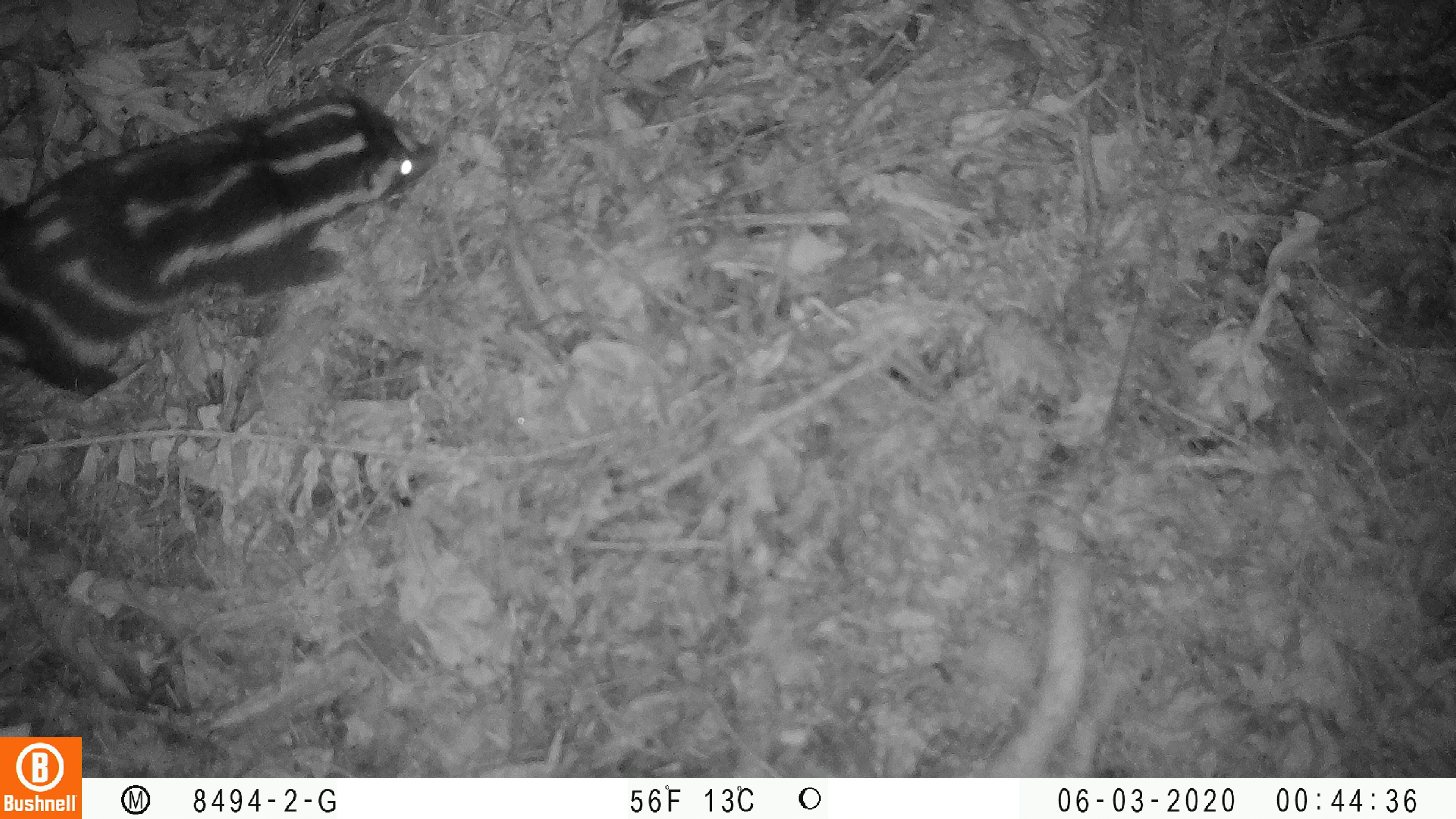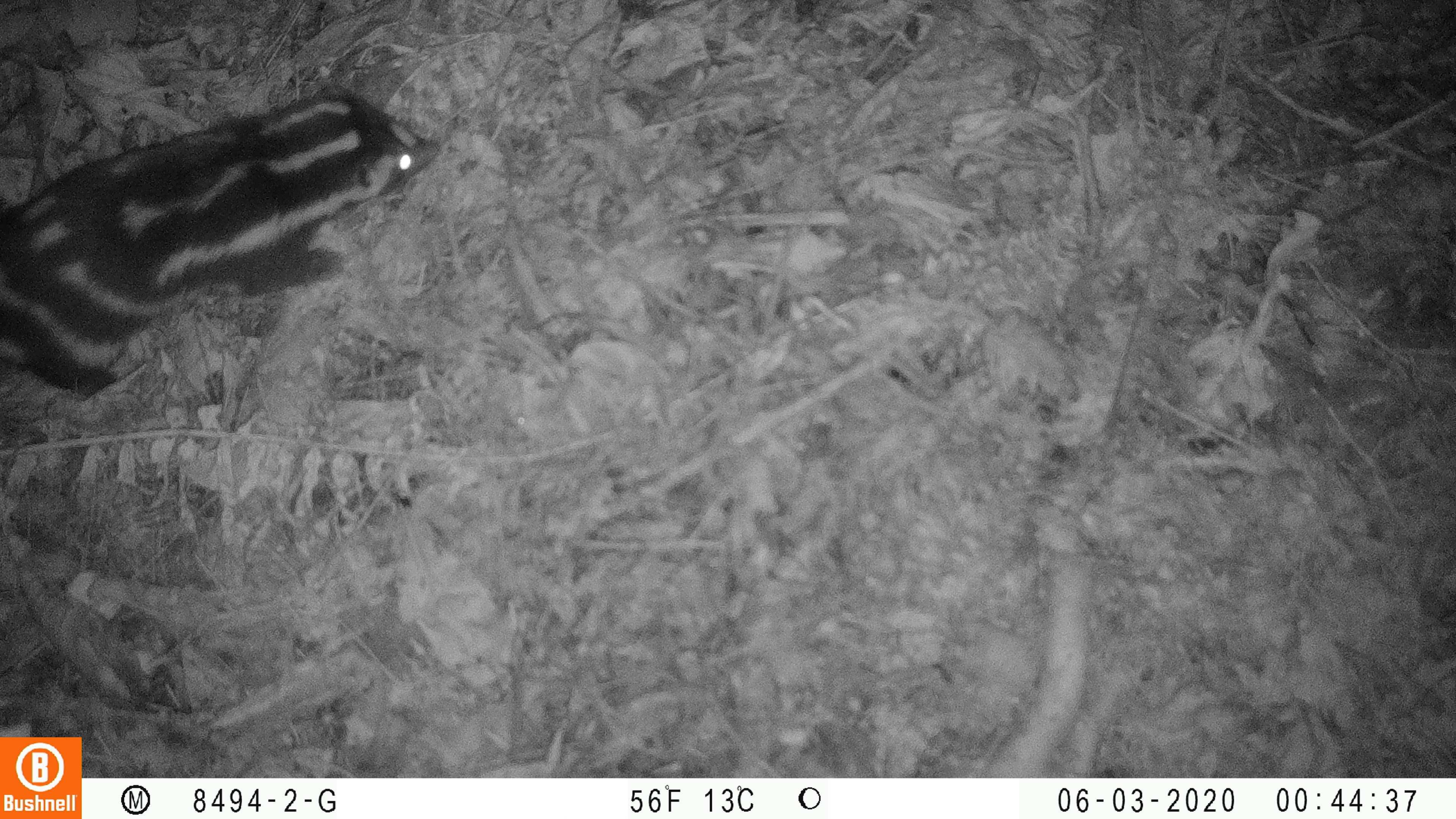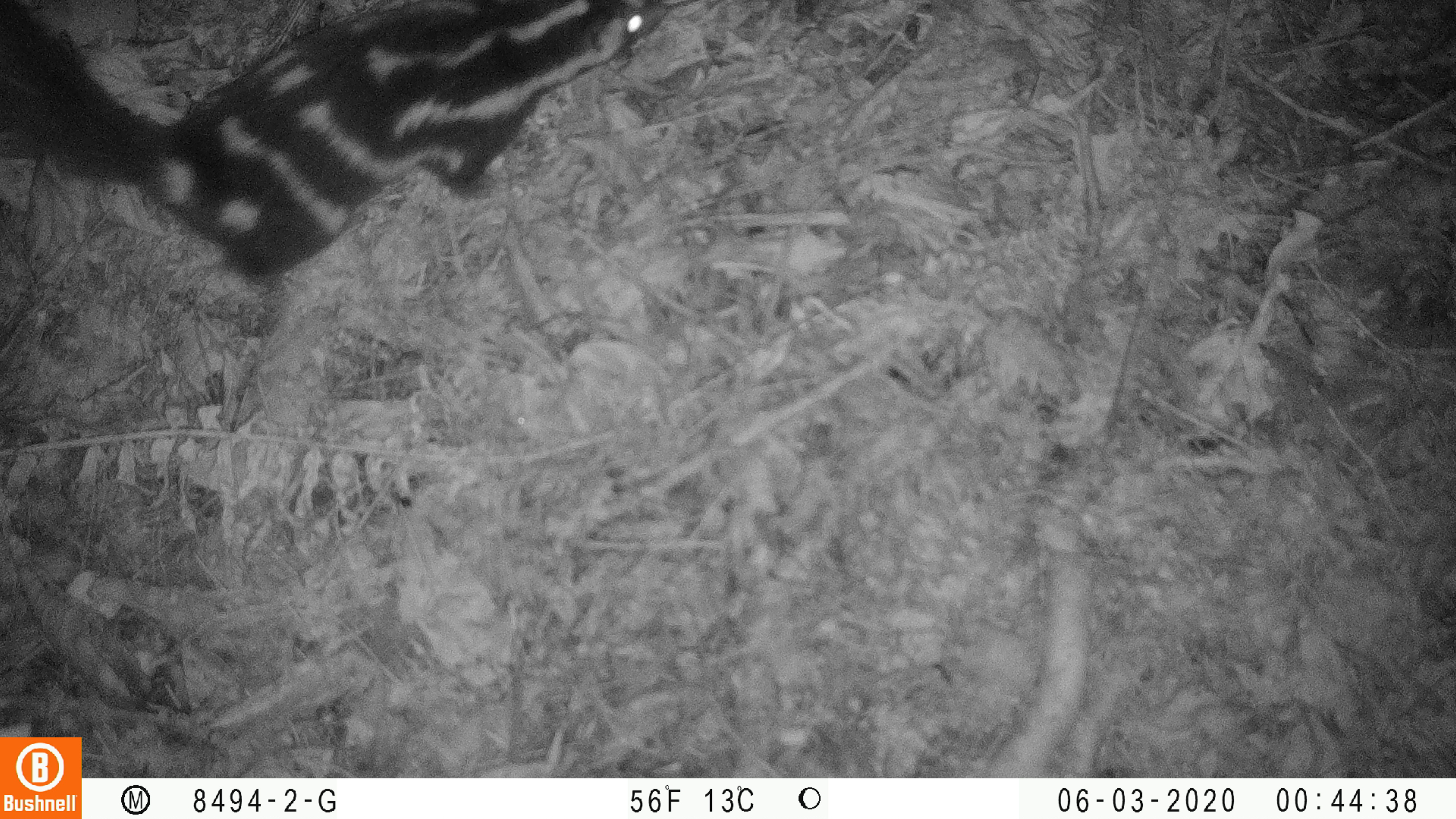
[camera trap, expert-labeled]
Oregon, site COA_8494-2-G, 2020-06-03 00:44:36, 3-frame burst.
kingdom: Animalia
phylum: Chordata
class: Mammalia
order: Carnivora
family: Mephitidae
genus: Spilogale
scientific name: Spilogale gracilis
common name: western spotted skunk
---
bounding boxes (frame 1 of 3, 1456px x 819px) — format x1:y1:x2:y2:
western spotted skunk: 0:67:452:402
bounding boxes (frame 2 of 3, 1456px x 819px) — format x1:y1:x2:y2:
western spotted skunk: 0:73:457:401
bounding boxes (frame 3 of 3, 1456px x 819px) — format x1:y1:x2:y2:
western spotted skunk: 6:1:677:300